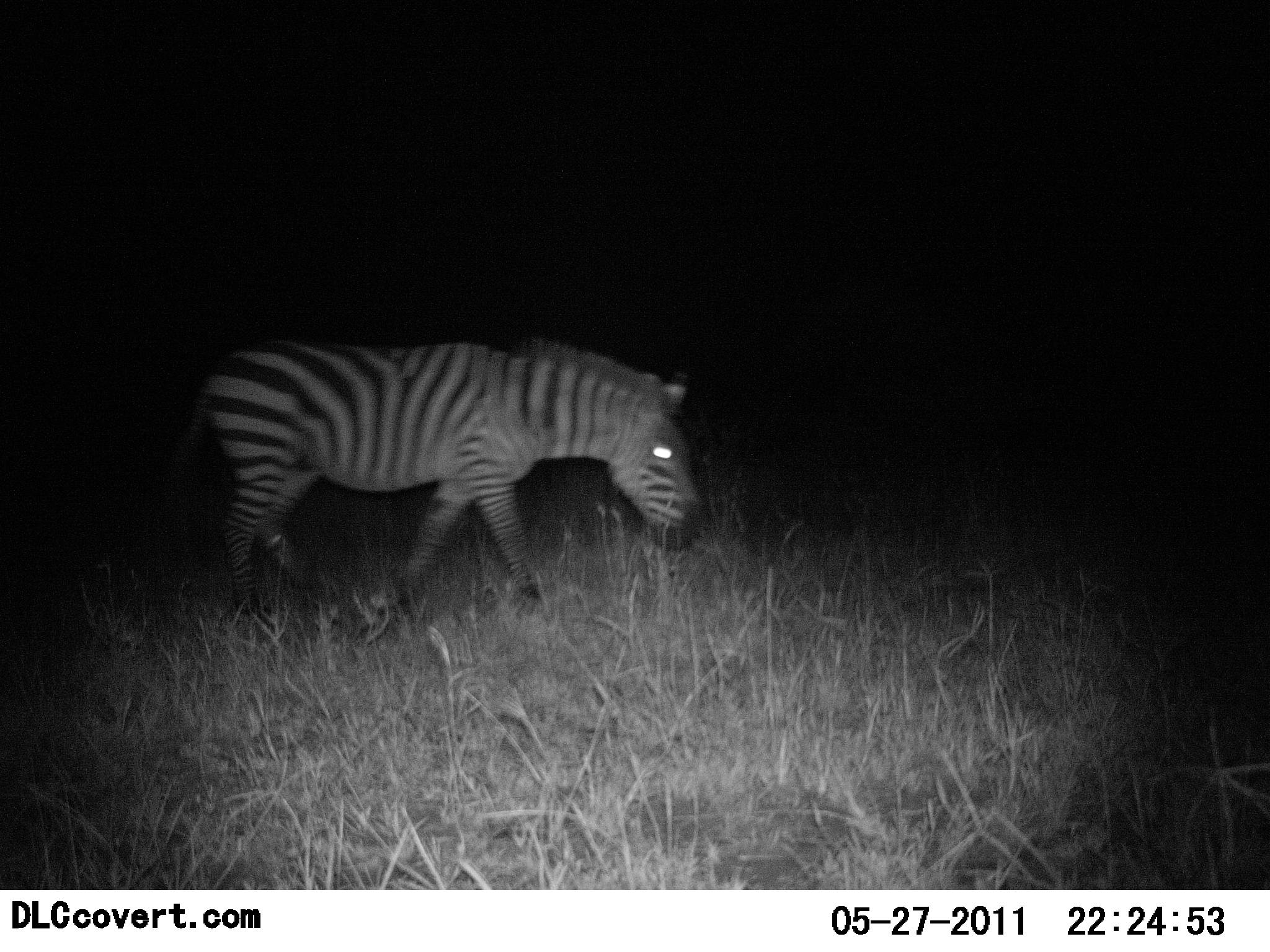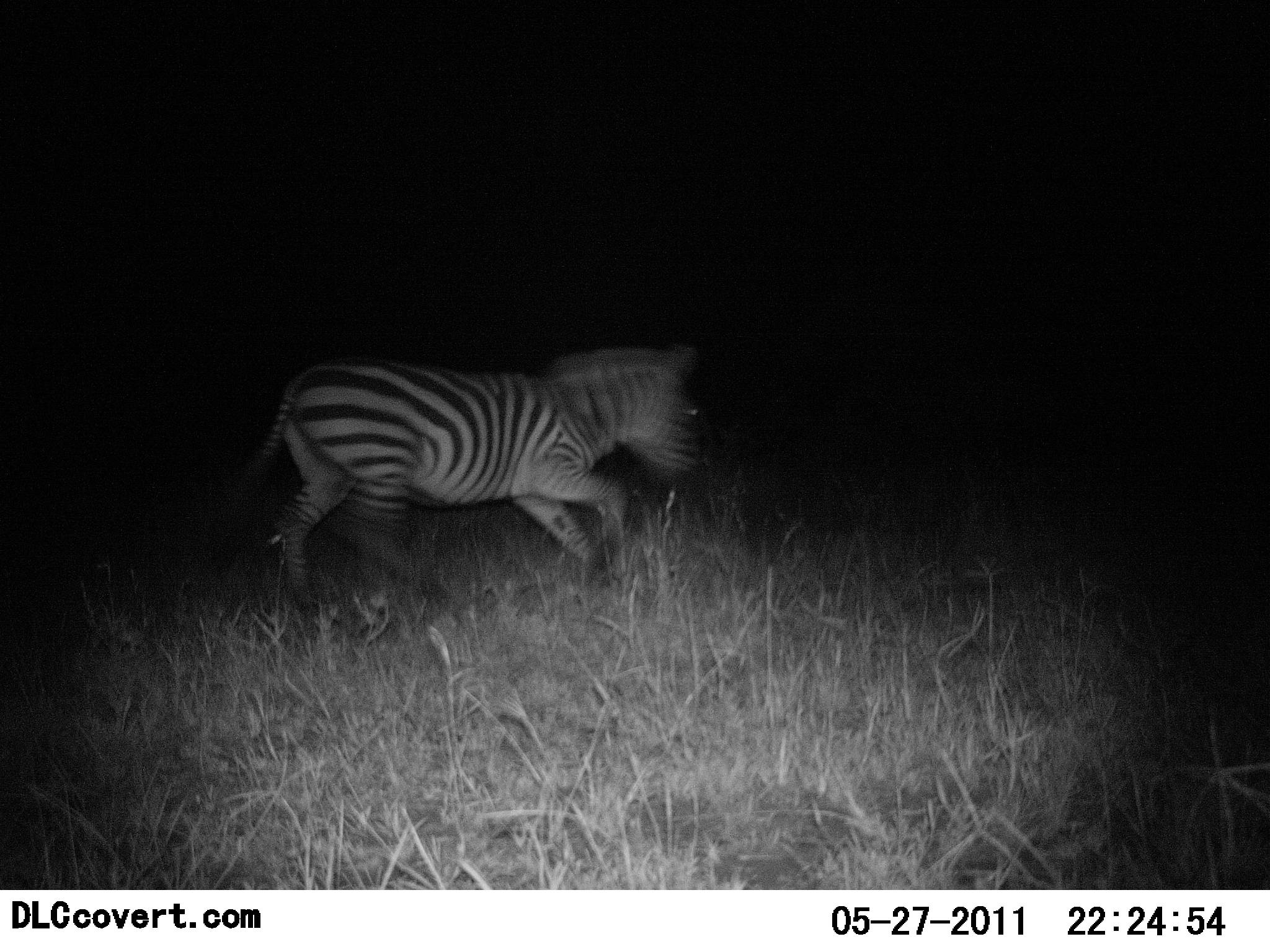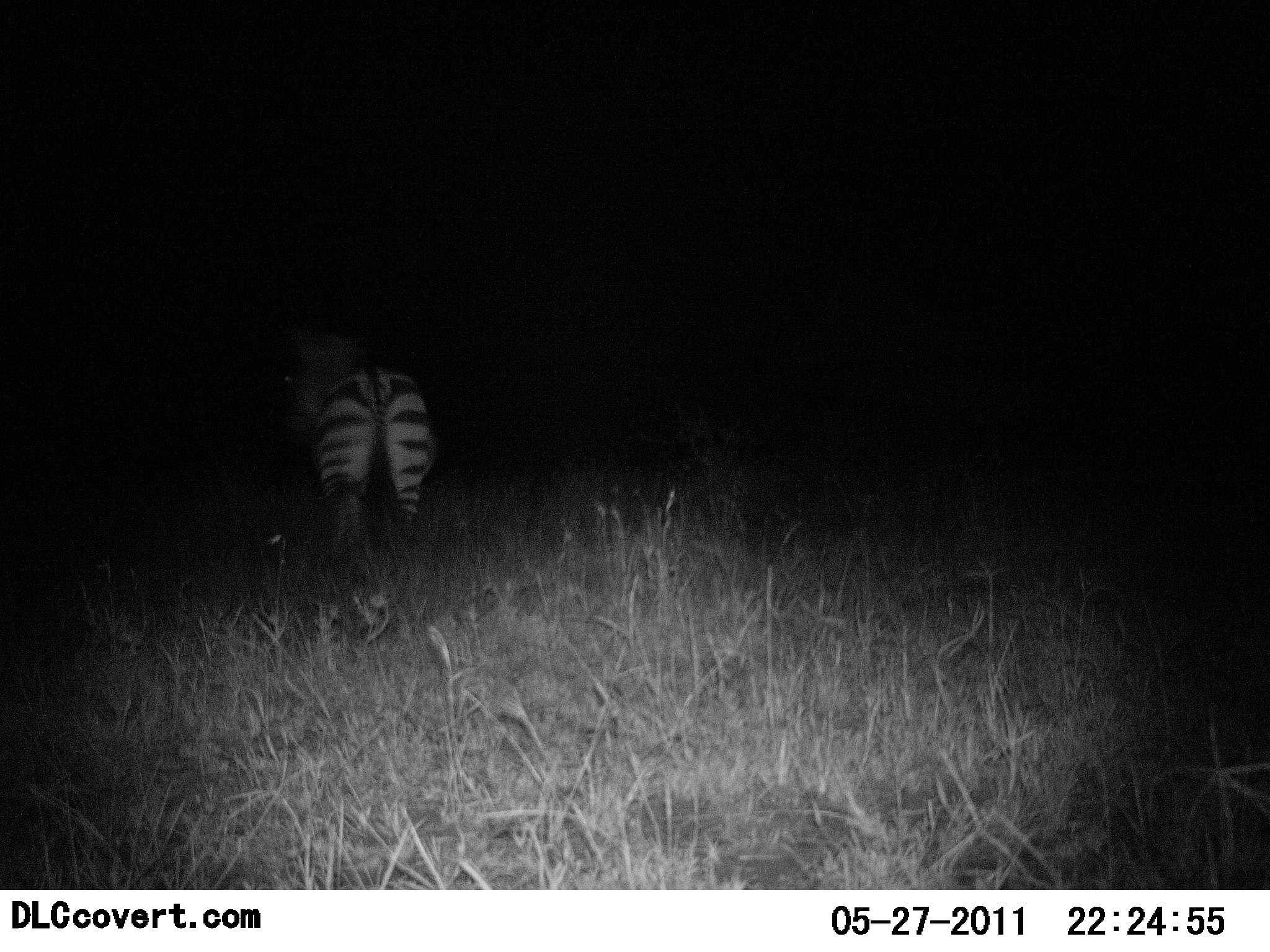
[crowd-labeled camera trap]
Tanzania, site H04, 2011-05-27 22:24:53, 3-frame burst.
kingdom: Animalia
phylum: Chordata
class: Mammalia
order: Perissodactyla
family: Equidae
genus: Equus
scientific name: Equus quagga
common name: plains zebra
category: zebra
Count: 1.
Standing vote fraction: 10%.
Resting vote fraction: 0%.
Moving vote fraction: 90%.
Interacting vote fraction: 0%.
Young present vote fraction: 0%.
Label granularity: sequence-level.